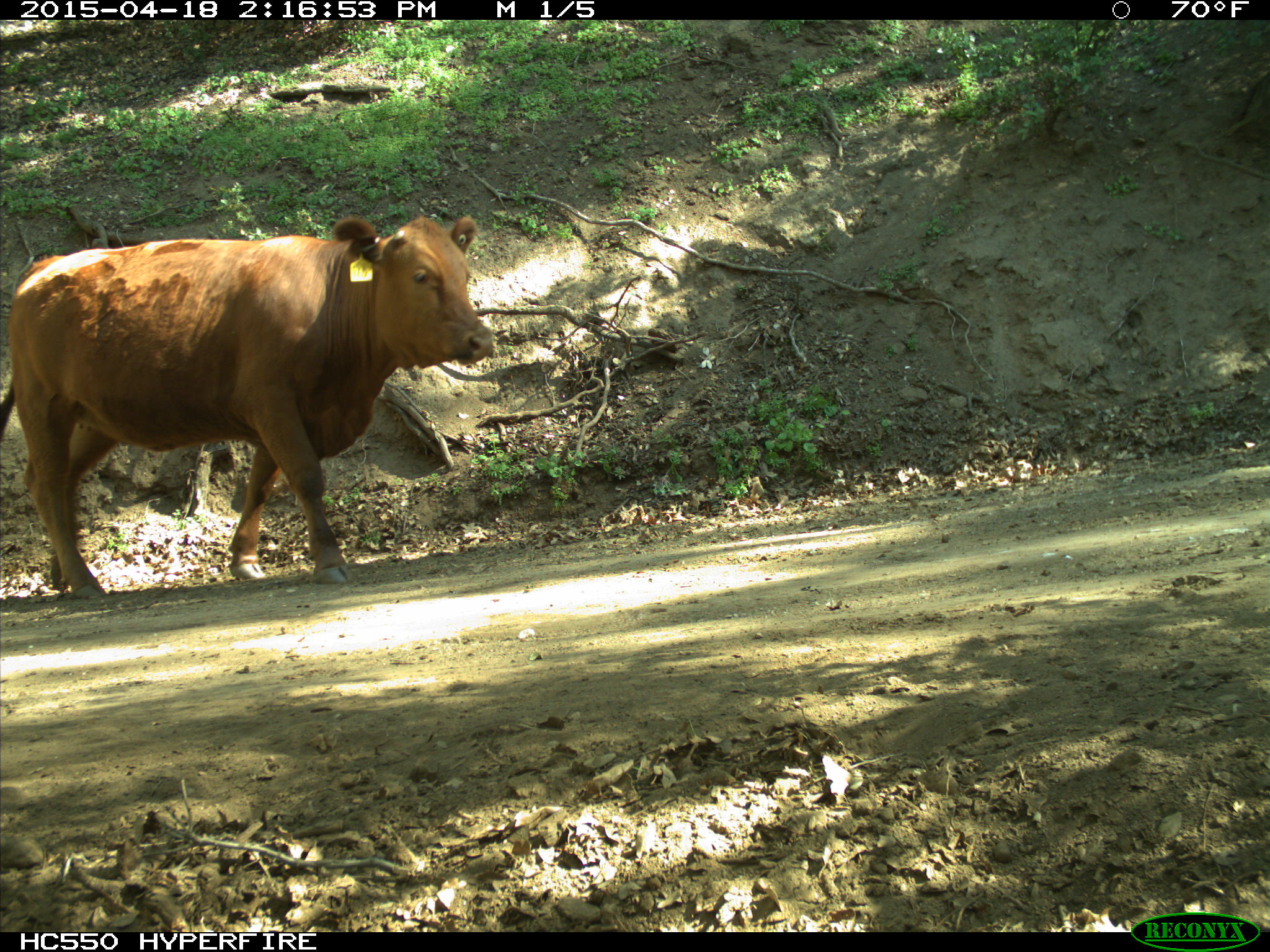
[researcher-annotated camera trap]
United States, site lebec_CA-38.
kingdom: Animalia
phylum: Chordata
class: Mammalia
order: Artiodactyla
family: Bovidae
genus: Bos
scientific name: Bos taurus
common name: domestic cow